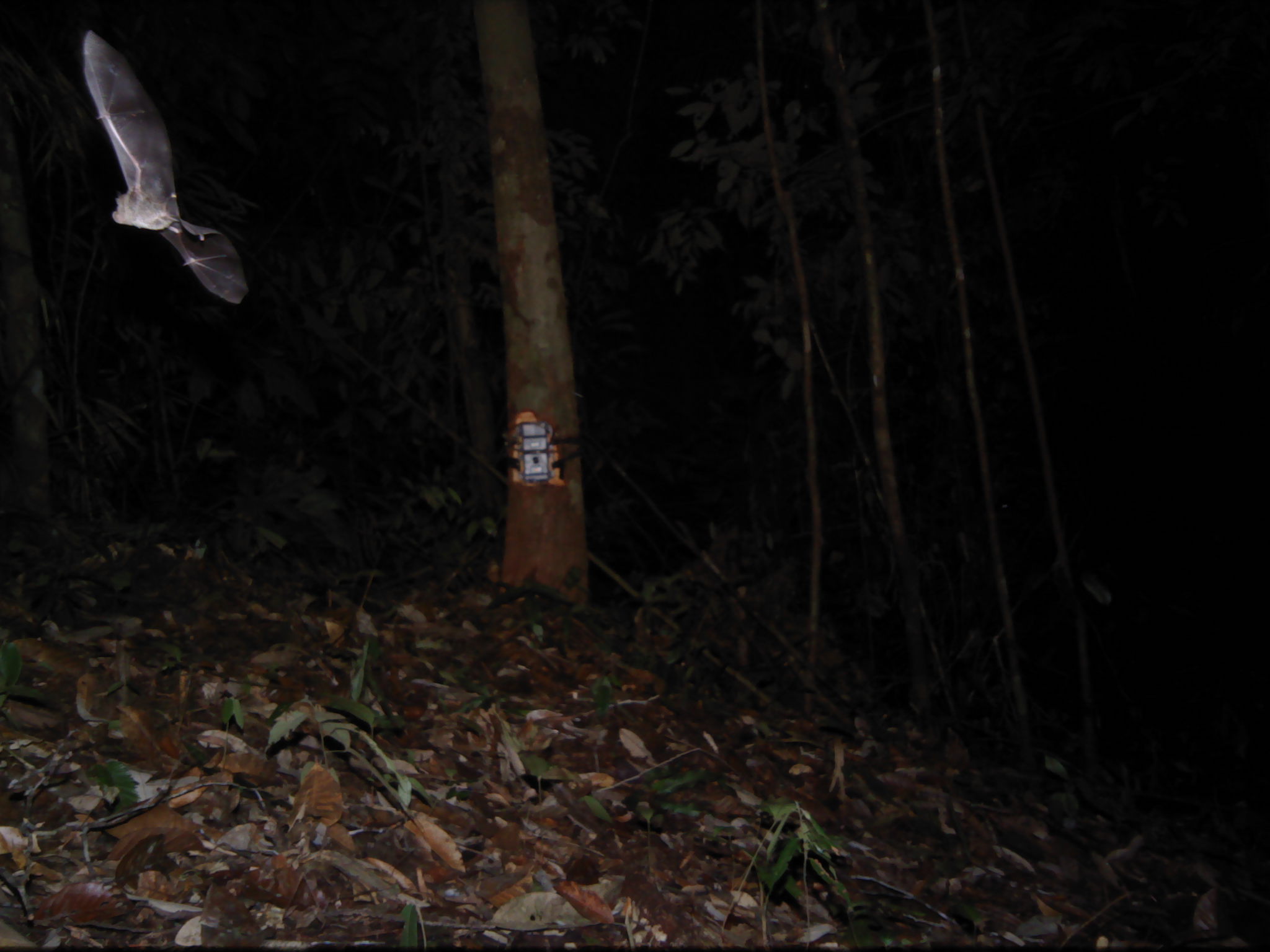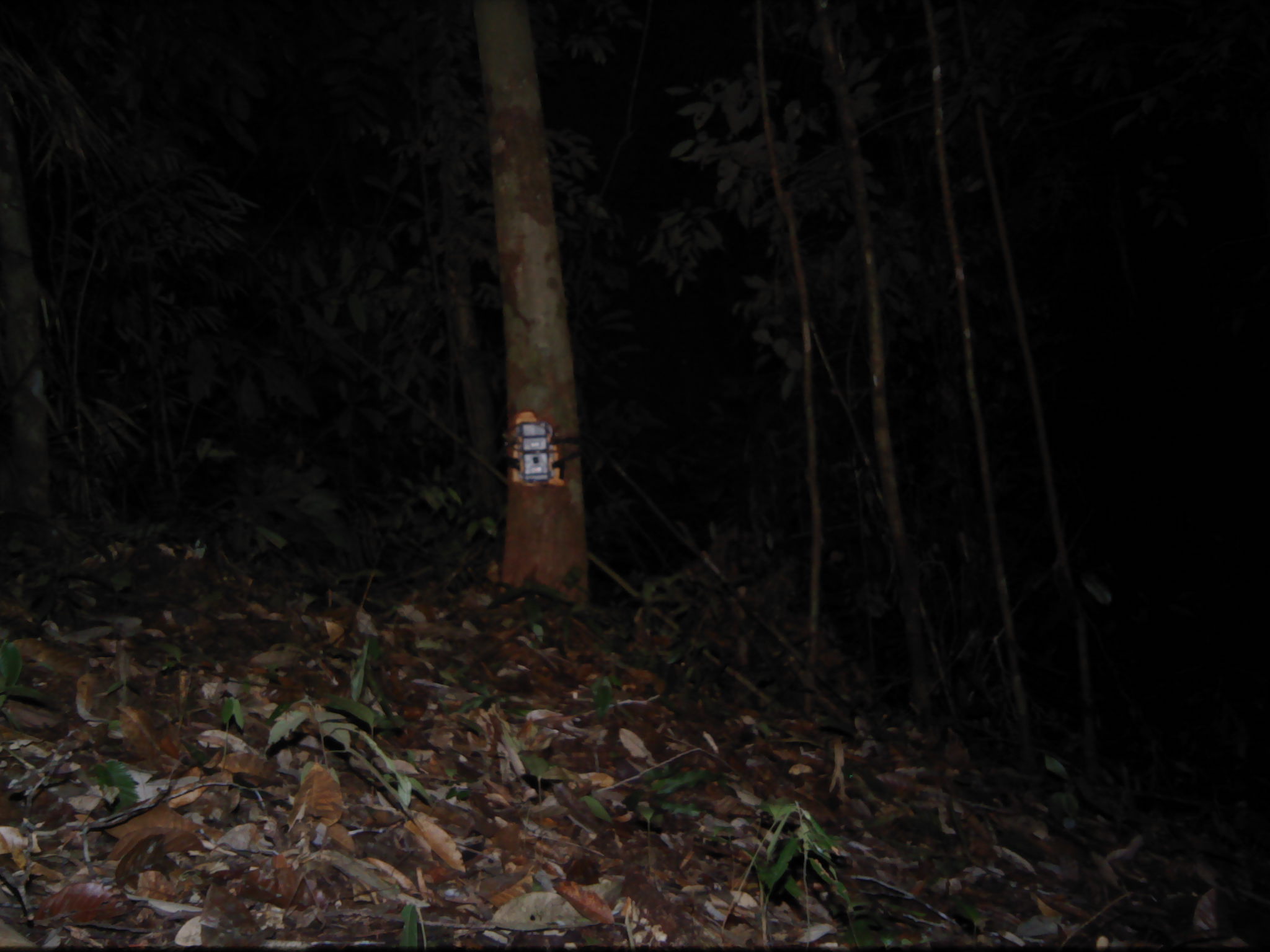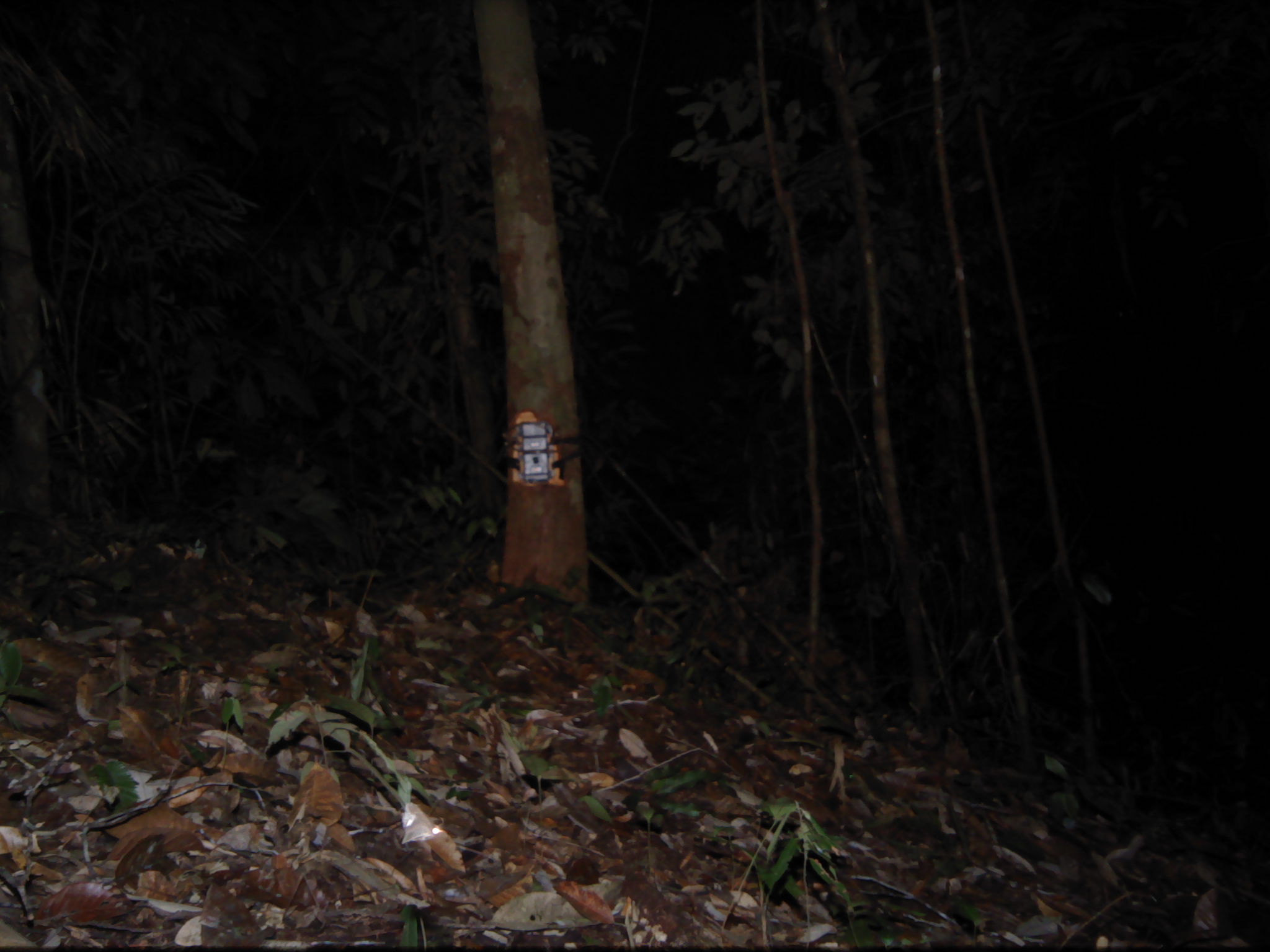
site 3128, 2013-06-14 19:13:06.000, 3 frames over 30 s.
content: unidentified animal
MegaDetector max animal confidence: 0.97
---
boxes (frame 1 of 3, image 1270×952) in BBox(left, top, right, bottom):
unknown: BBox(78, 29, 249, 303)